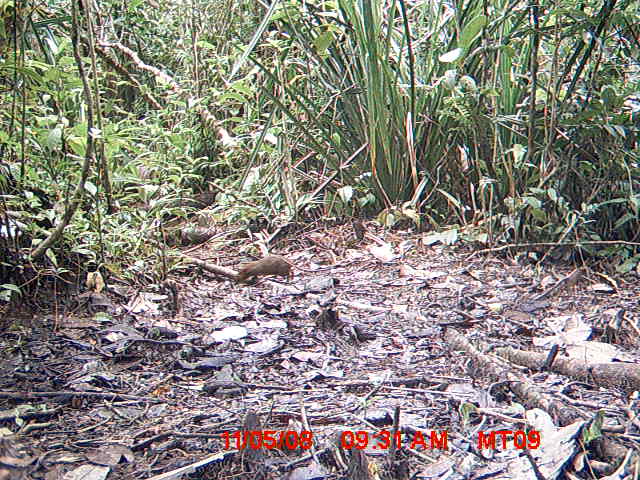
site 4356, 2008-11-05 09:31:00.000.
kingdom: Animalia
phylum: Chordata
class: Aves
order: Cuculiformes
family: Cuculidae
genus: Coua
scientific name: Coua serriana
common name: red-breasted coua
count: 1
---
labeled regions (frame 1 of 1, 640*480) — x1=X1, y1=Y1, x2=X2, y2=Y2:
coua serriana: x1=235, y1=255, x2=295, y2=285